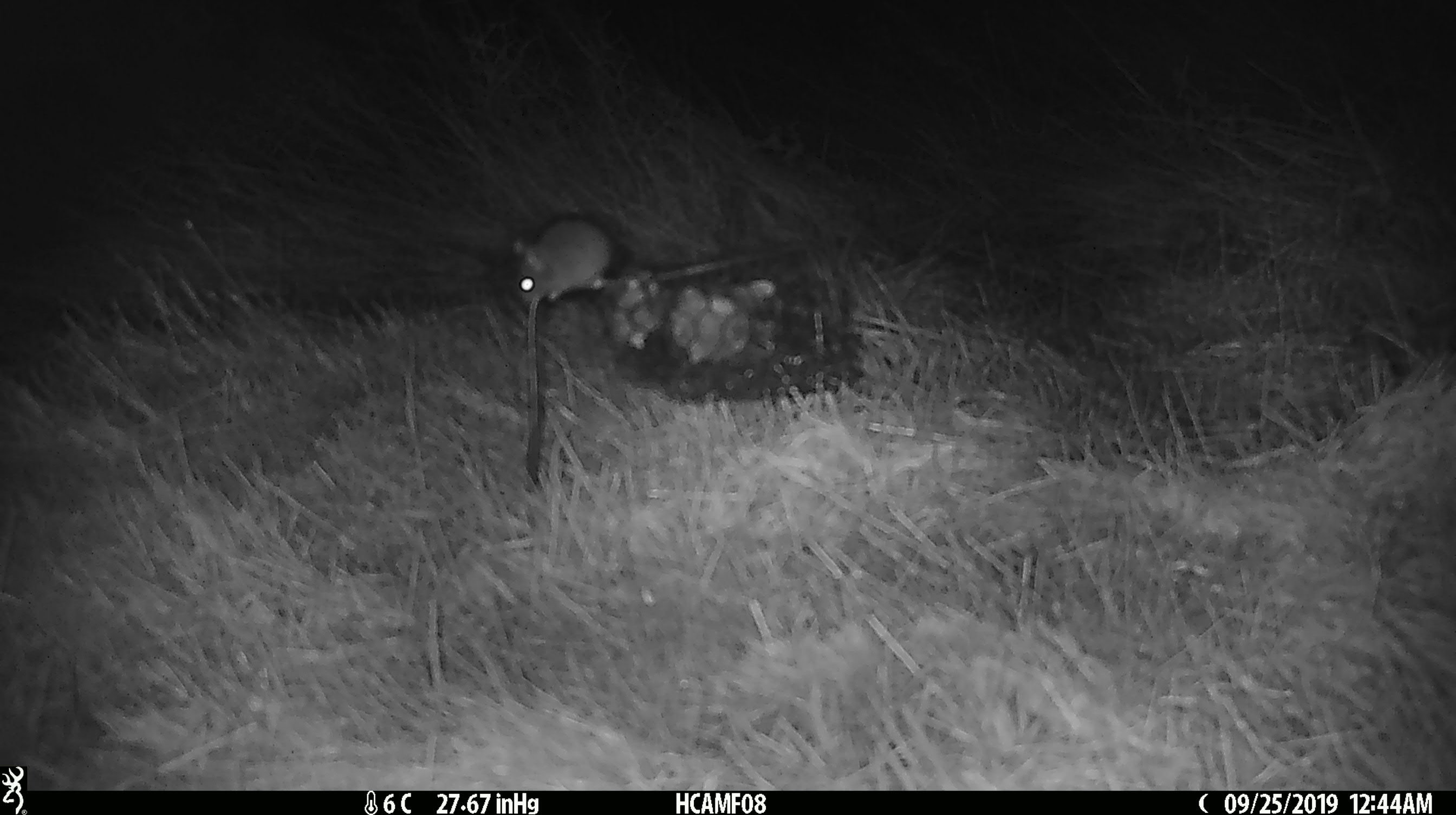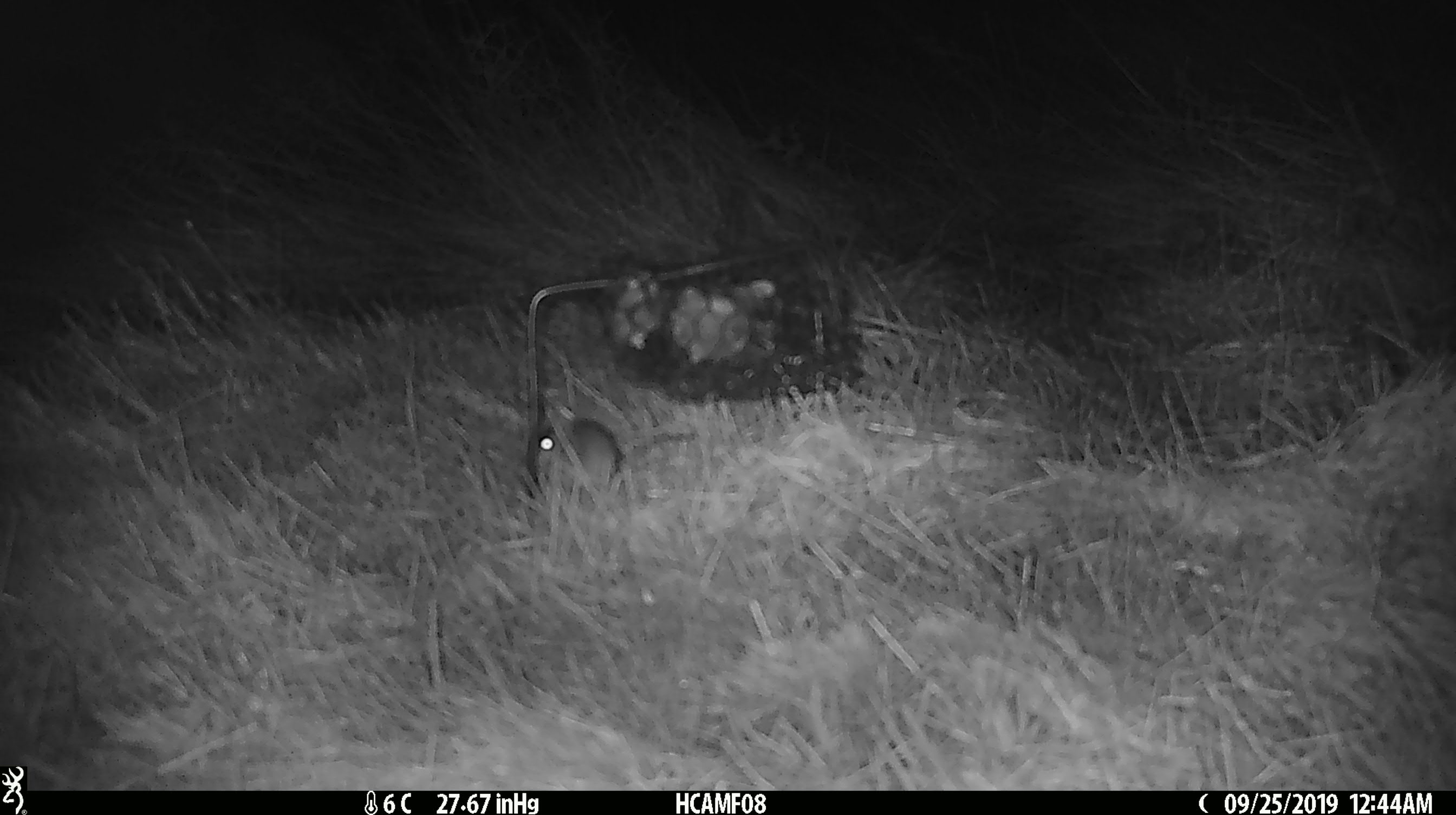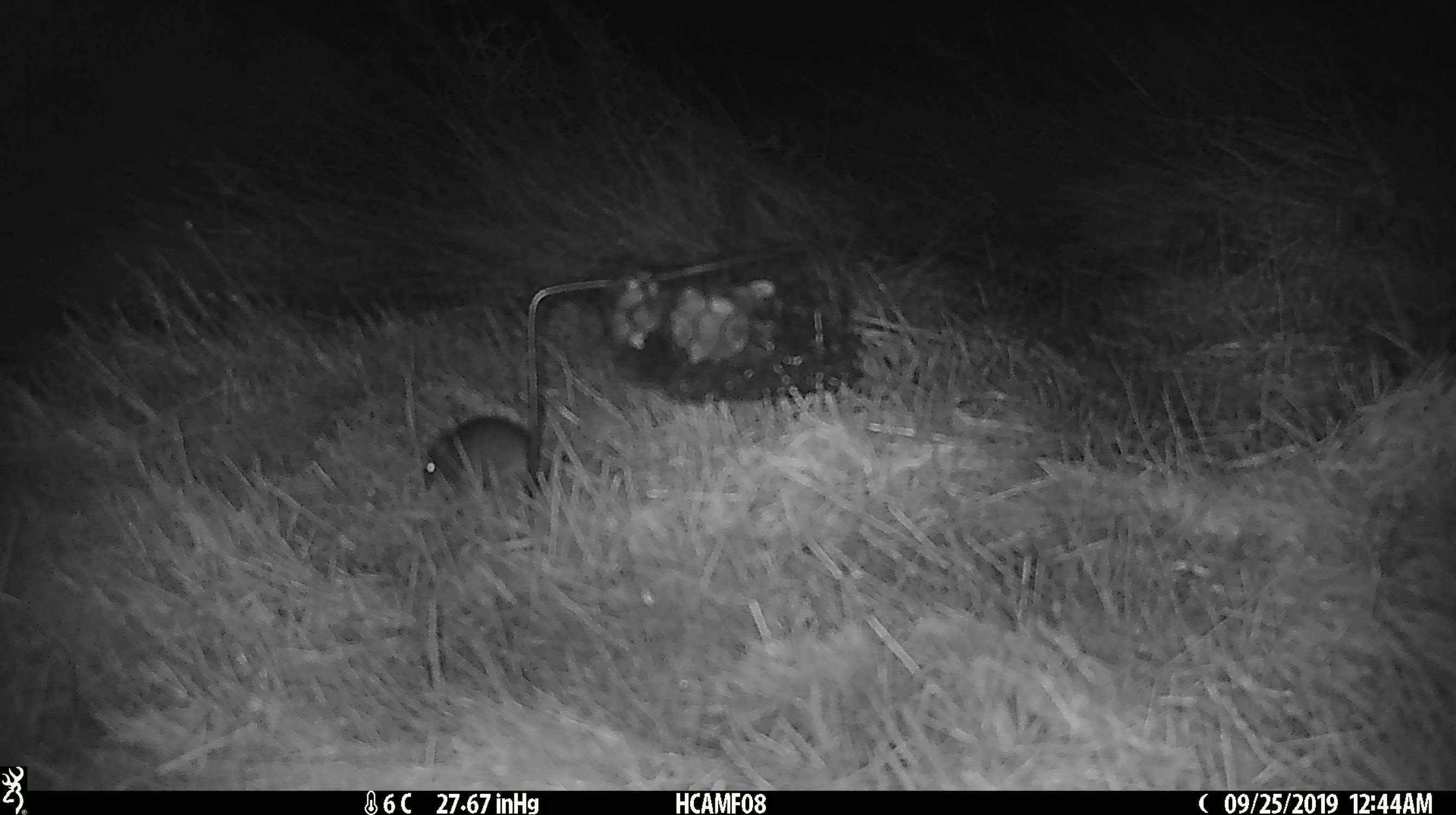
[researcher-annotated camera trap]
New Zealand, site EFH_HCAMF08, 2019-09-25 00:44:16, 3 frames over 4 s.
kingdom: Animalia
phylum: Chordata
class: Mammalia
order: Rodentia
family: Muridae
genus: Mus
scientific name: Mus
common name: mouse